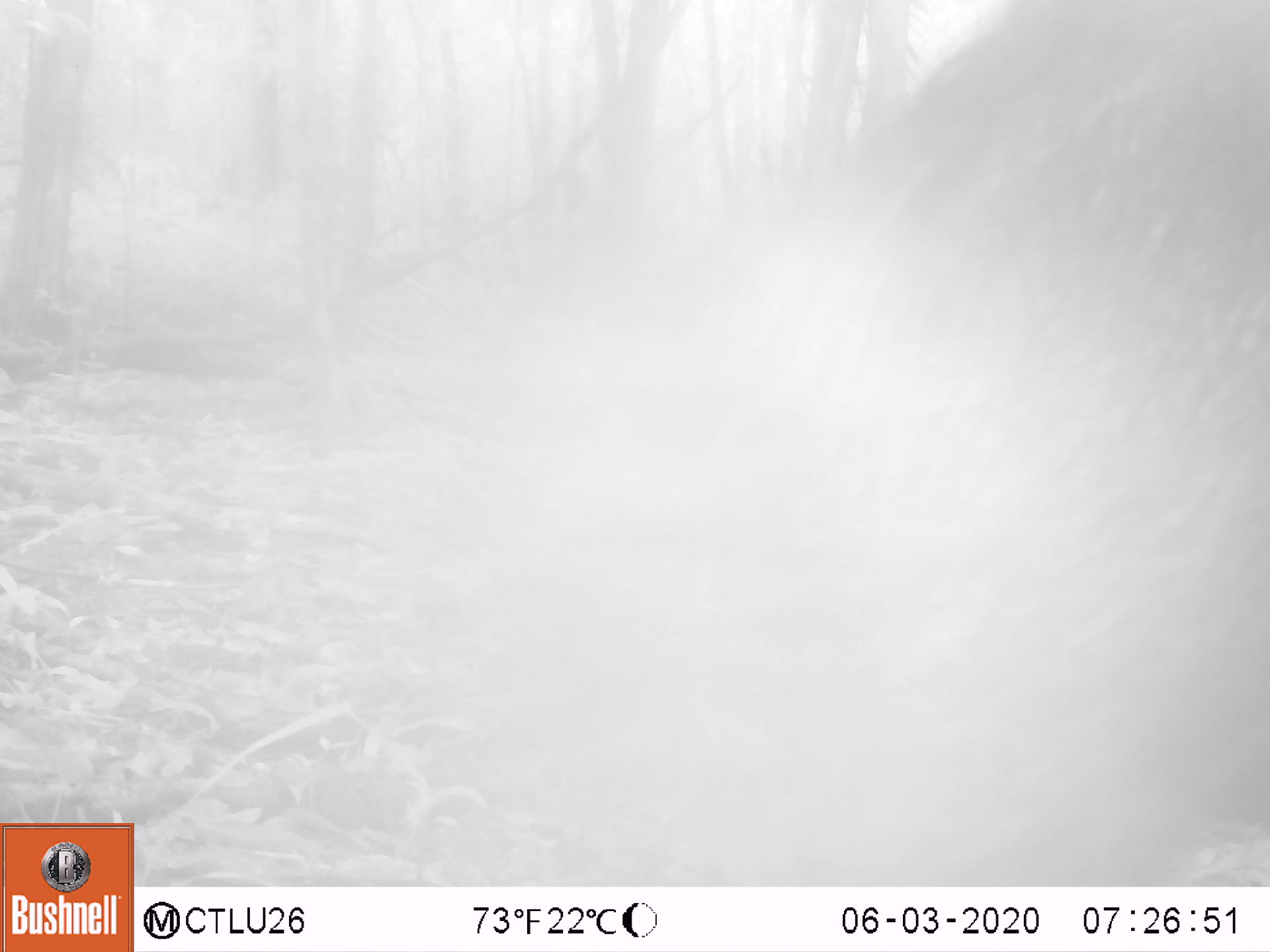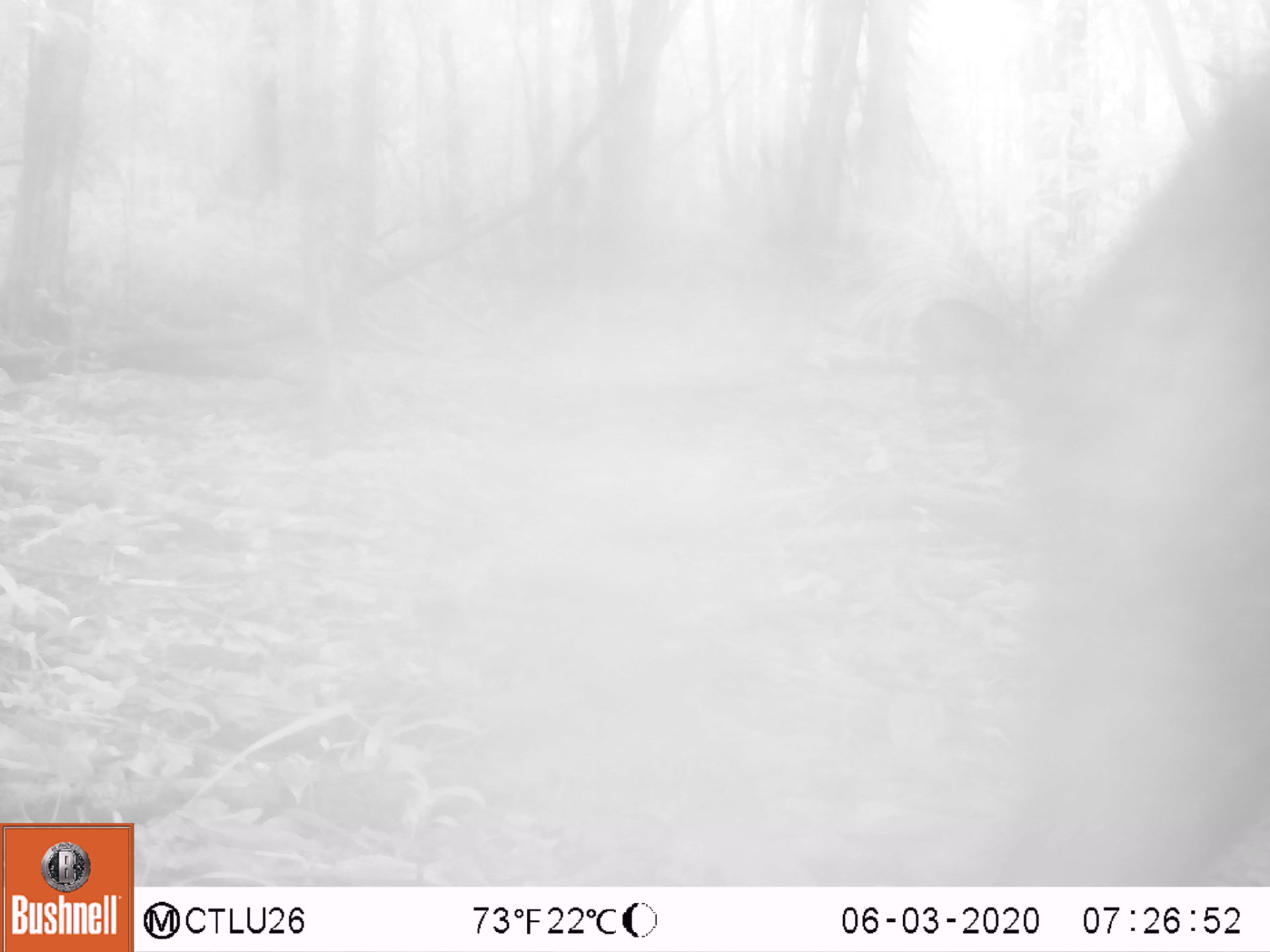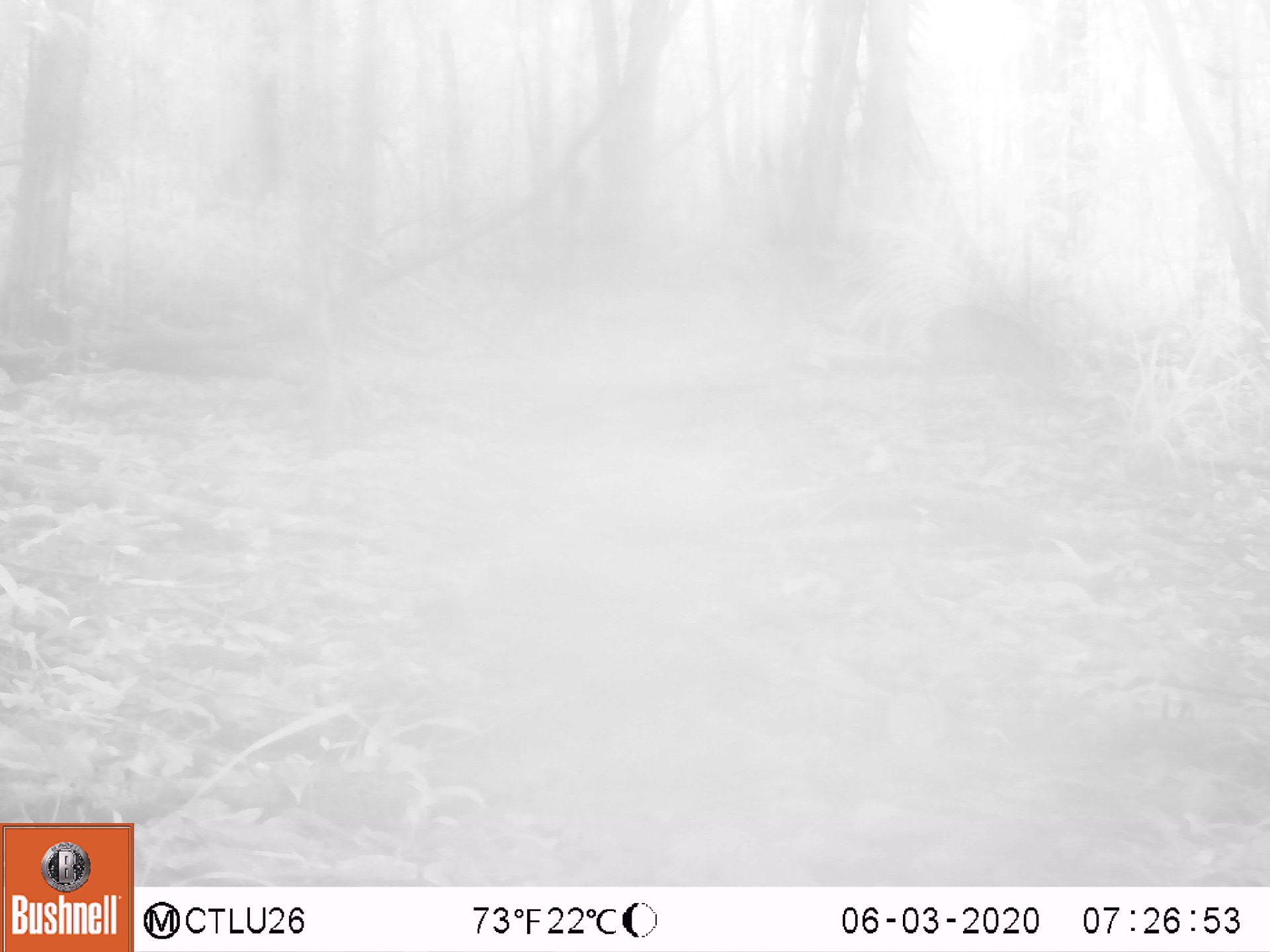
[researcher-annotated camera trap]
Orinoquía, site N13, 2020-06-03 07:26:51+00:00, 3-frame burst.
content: unidentified animal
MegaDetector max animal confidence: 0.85